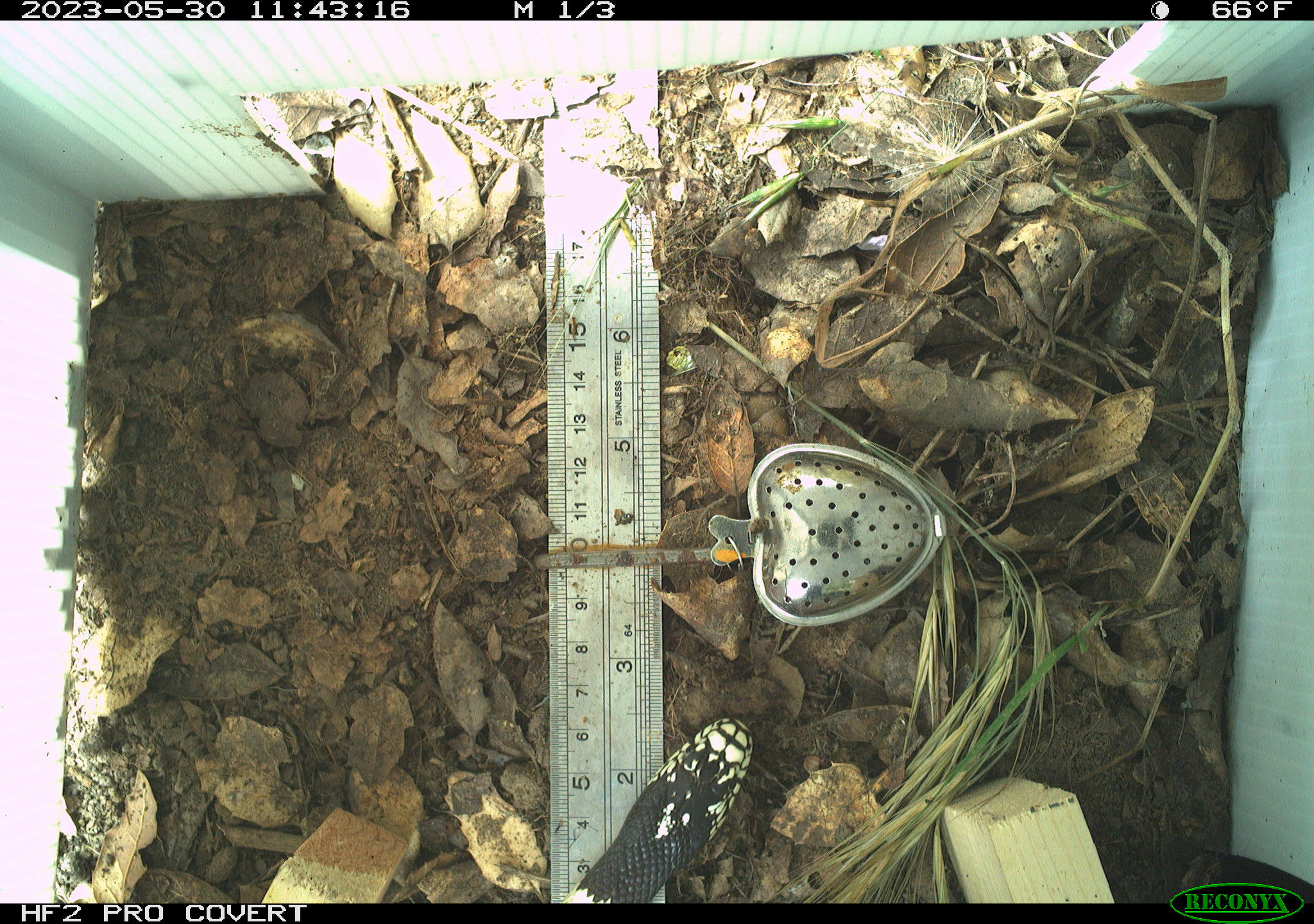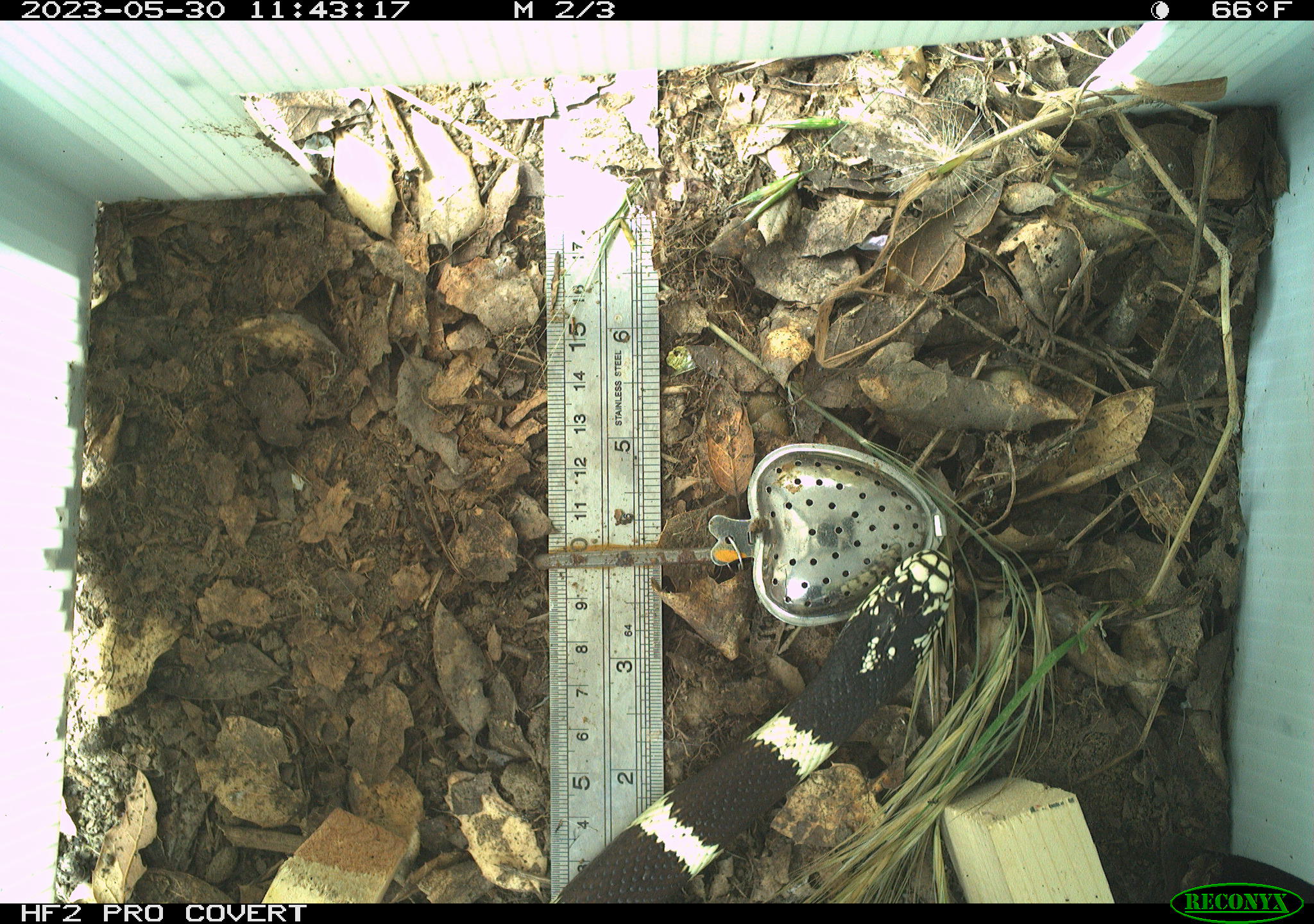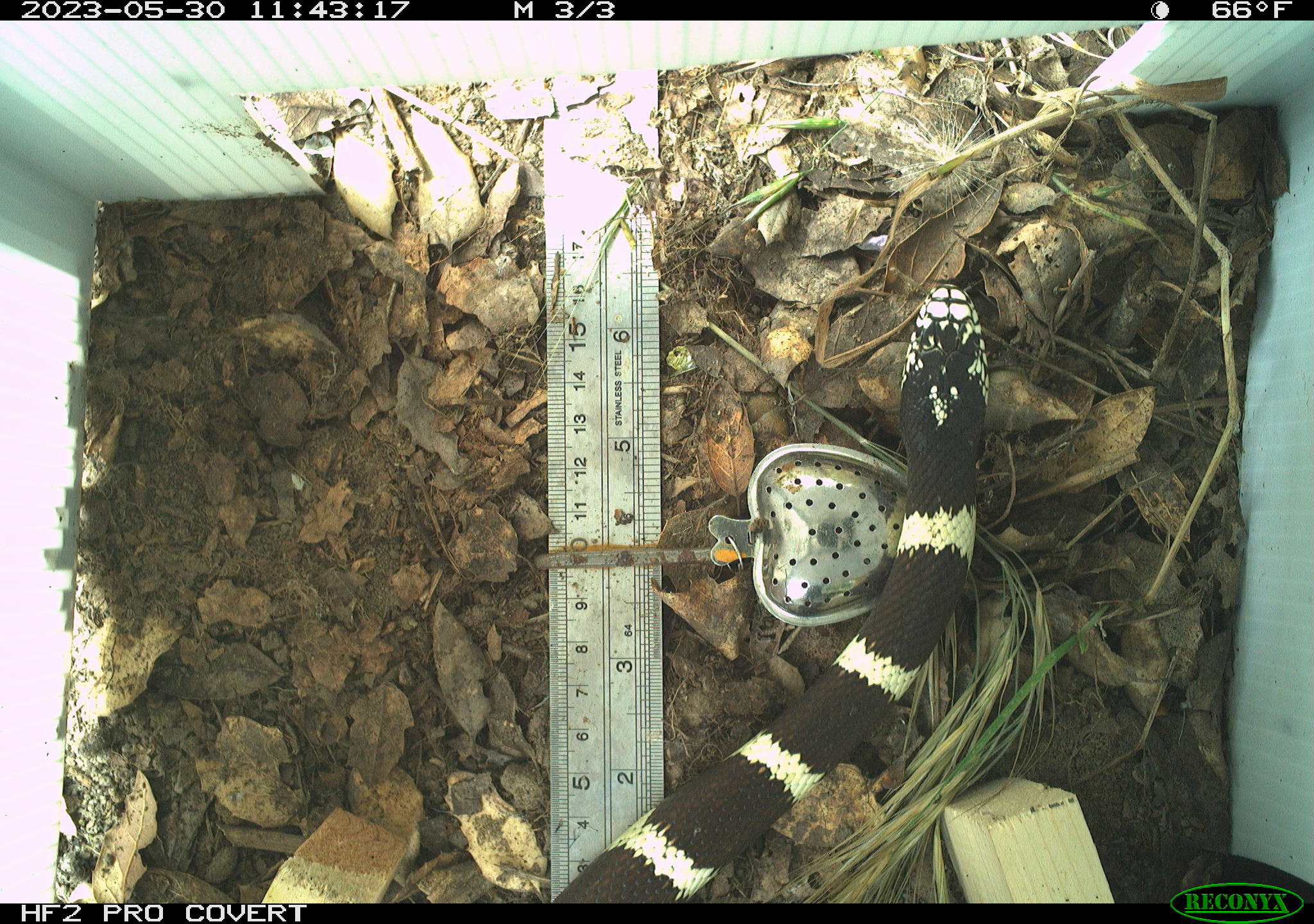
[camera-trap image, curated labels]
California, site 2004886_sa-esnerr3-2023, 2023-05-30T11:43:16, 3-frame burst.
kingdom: Animalia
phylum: Chordata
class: Reptilia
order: Squamata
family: Colubridae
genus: Lampropeltis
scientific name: Lampropeltis californiae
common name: california kingsnake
California kingsnake (Lampropeltis californiae).